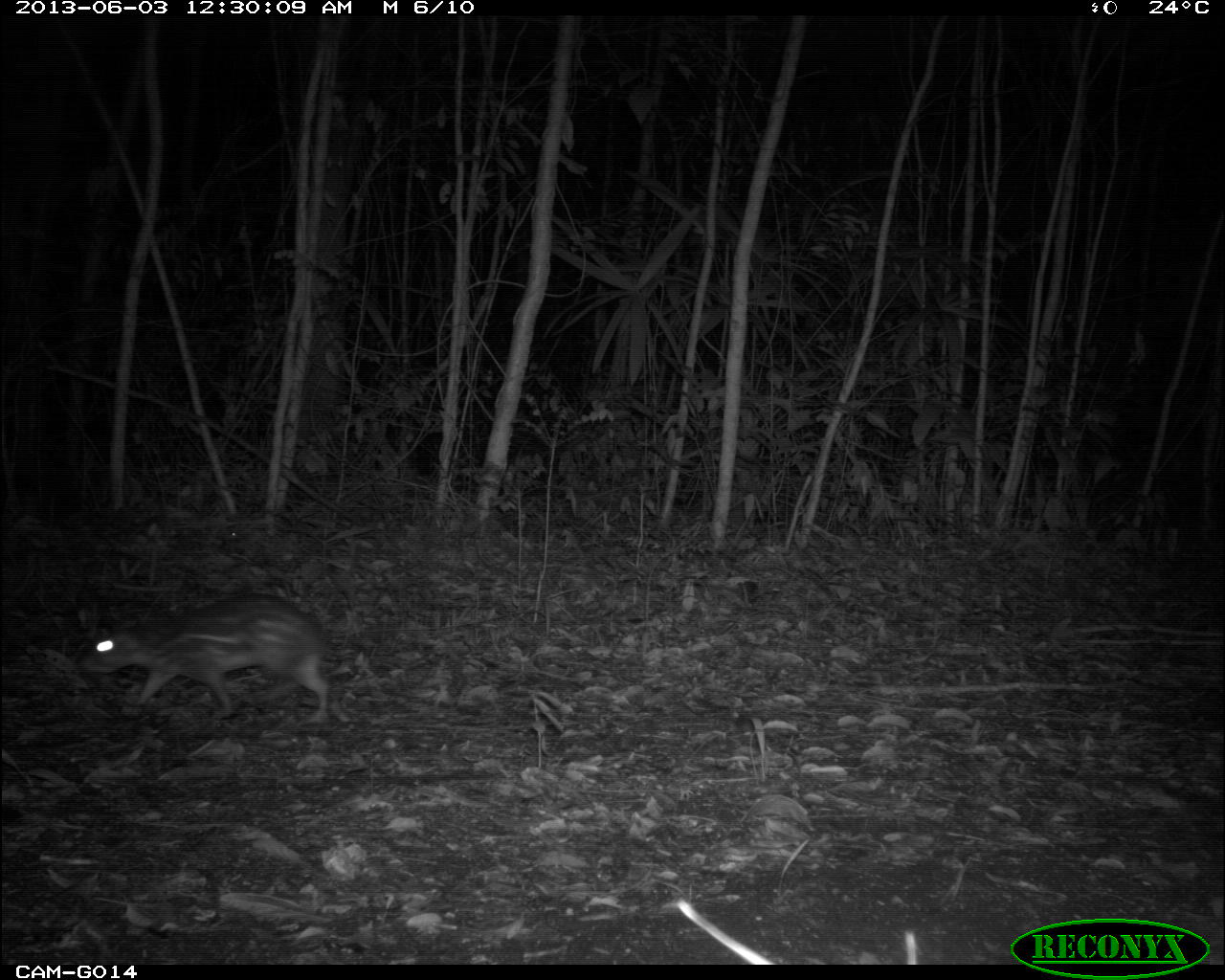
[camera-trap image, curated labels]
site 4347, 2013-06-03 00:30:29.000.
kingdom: Animalia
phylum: Chordata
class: Mammalia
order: Rodentia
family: Cuniculidae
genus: Cuniculus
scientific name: Cuniculus paca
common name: lowland paca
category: agouti paca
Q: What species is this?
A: Agouti paca (lowland paca) (Cuniculus paca).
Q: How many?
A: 1.